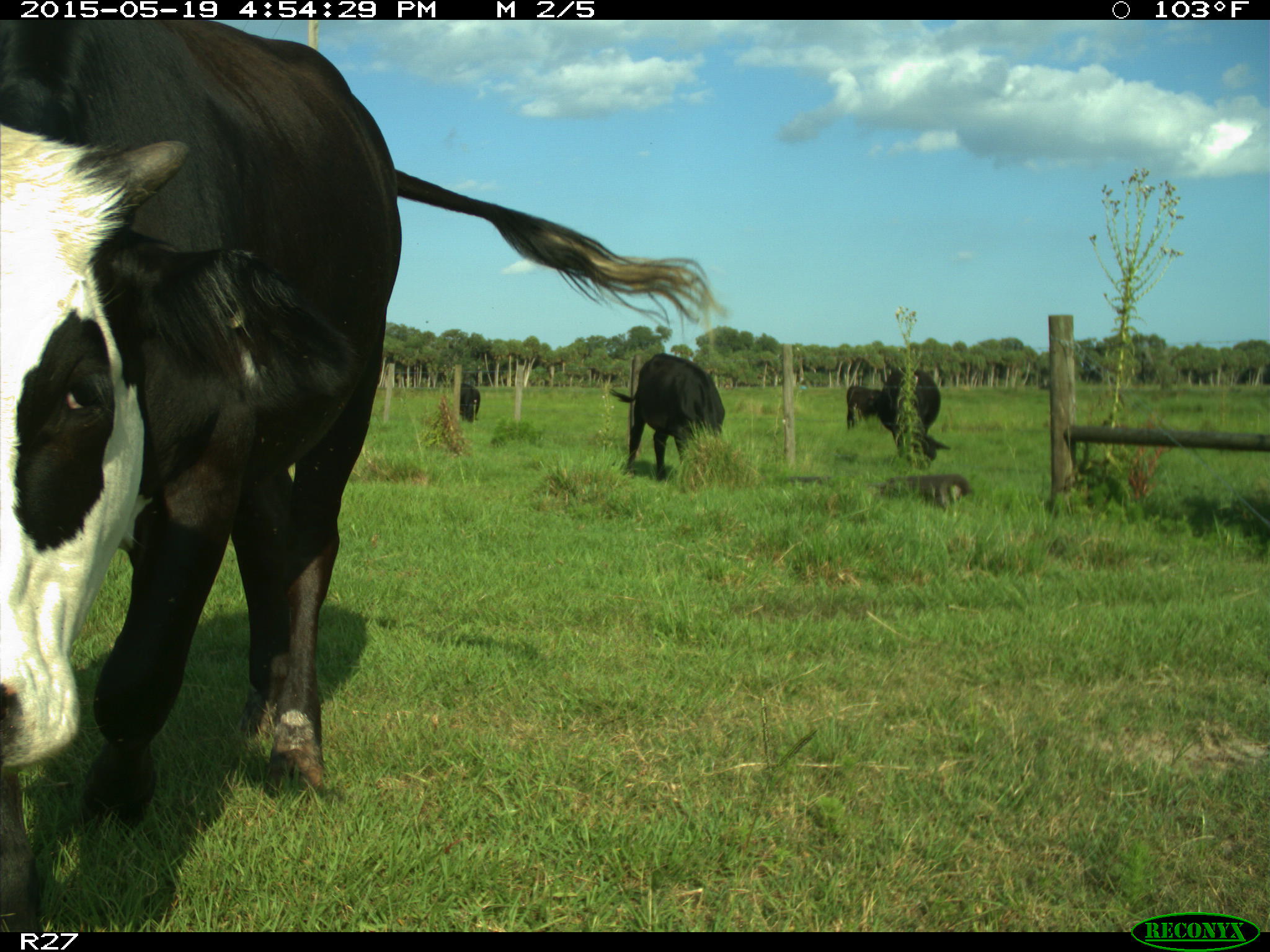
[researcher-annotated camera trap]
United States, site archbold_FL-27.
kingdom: Animalia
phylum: Chordata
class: Mammalia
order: Artiodactyla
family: Bovidae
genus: Bos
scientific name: Bos taurus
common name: domestic cow